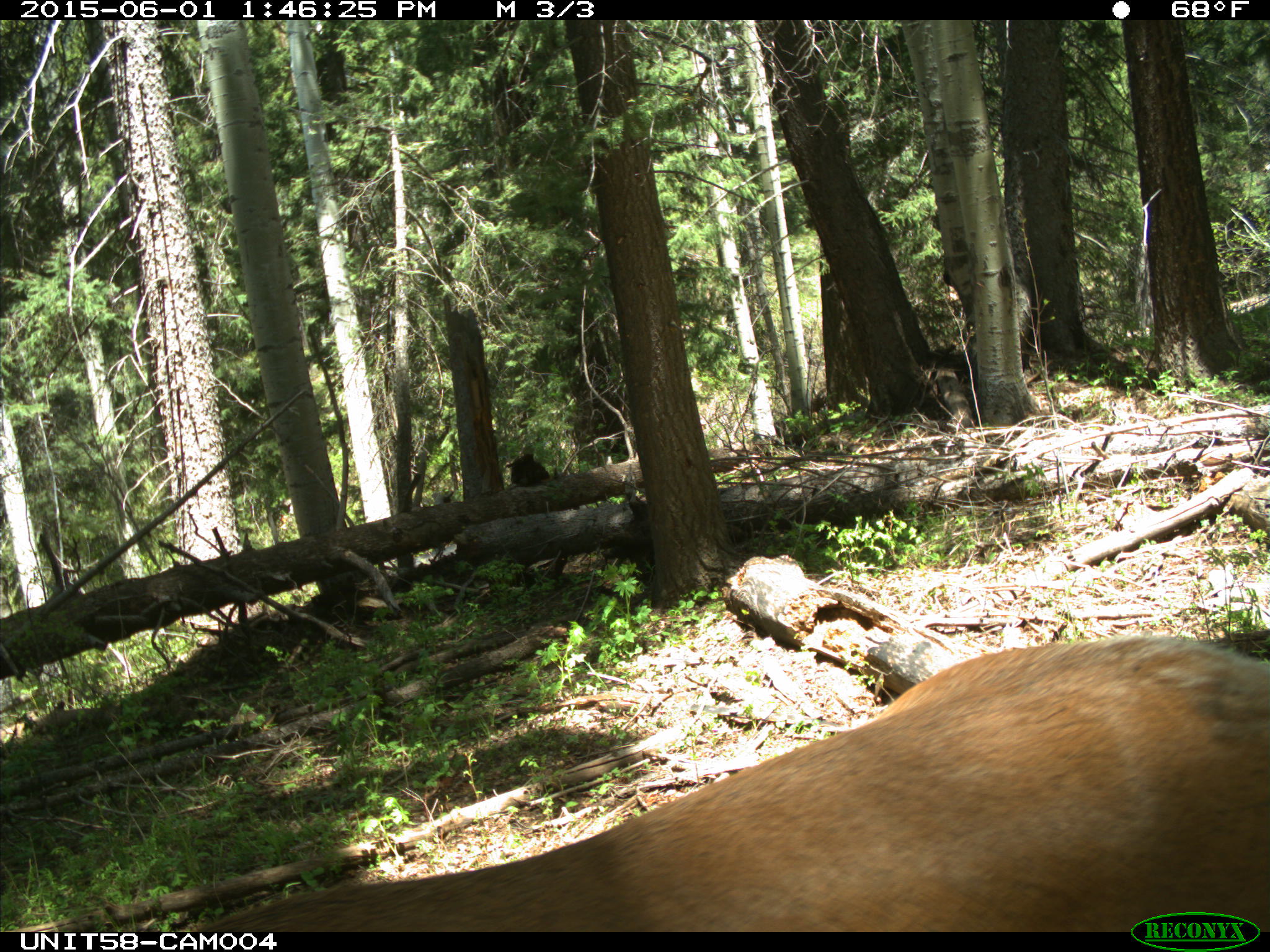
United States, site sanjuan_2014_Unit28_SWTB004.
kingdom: Animalia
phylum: Chordata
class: Mammalia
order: Artiodactyla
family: Cervidae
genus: Cervus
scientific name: Cervus elaphus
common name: red deer